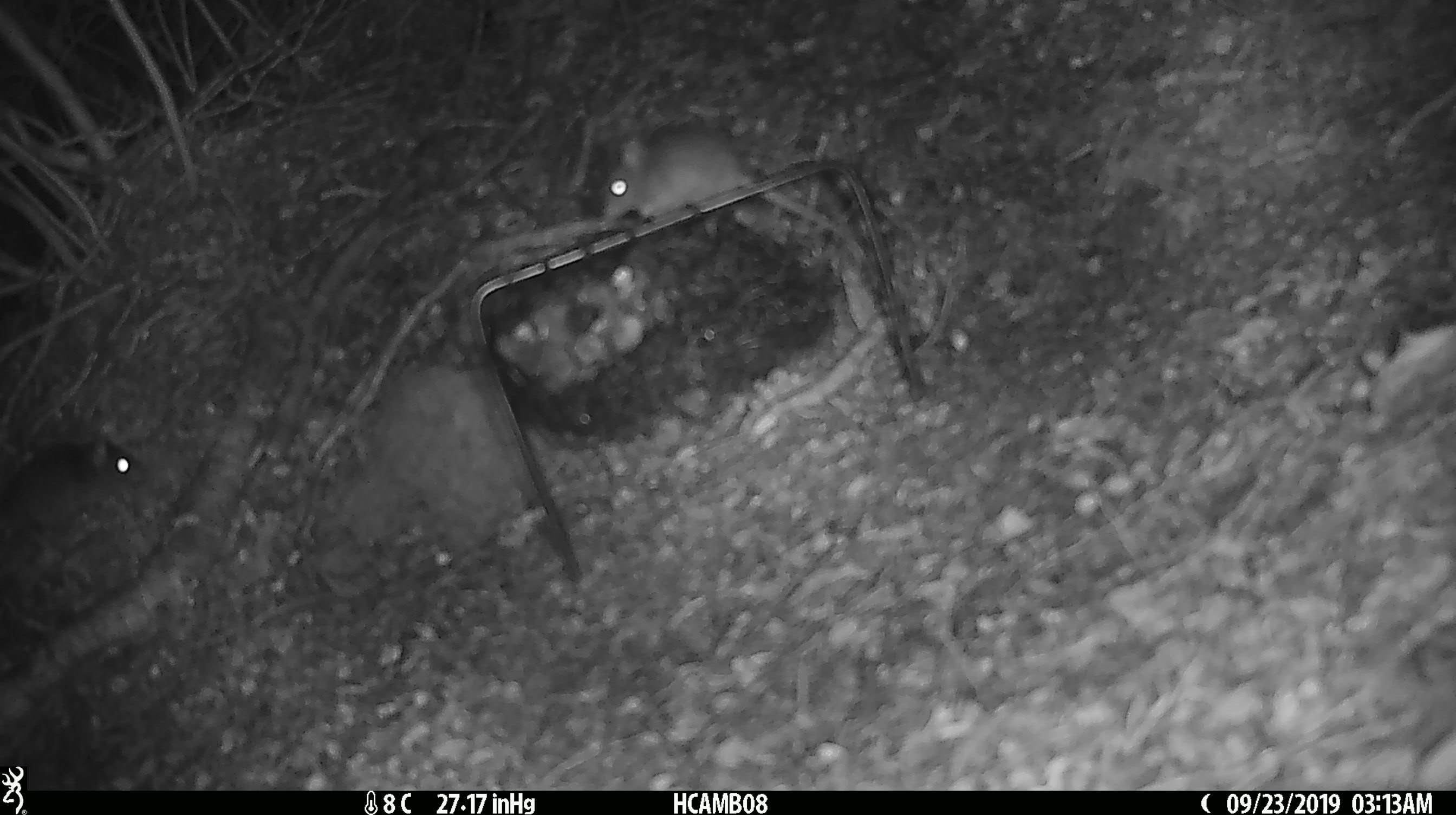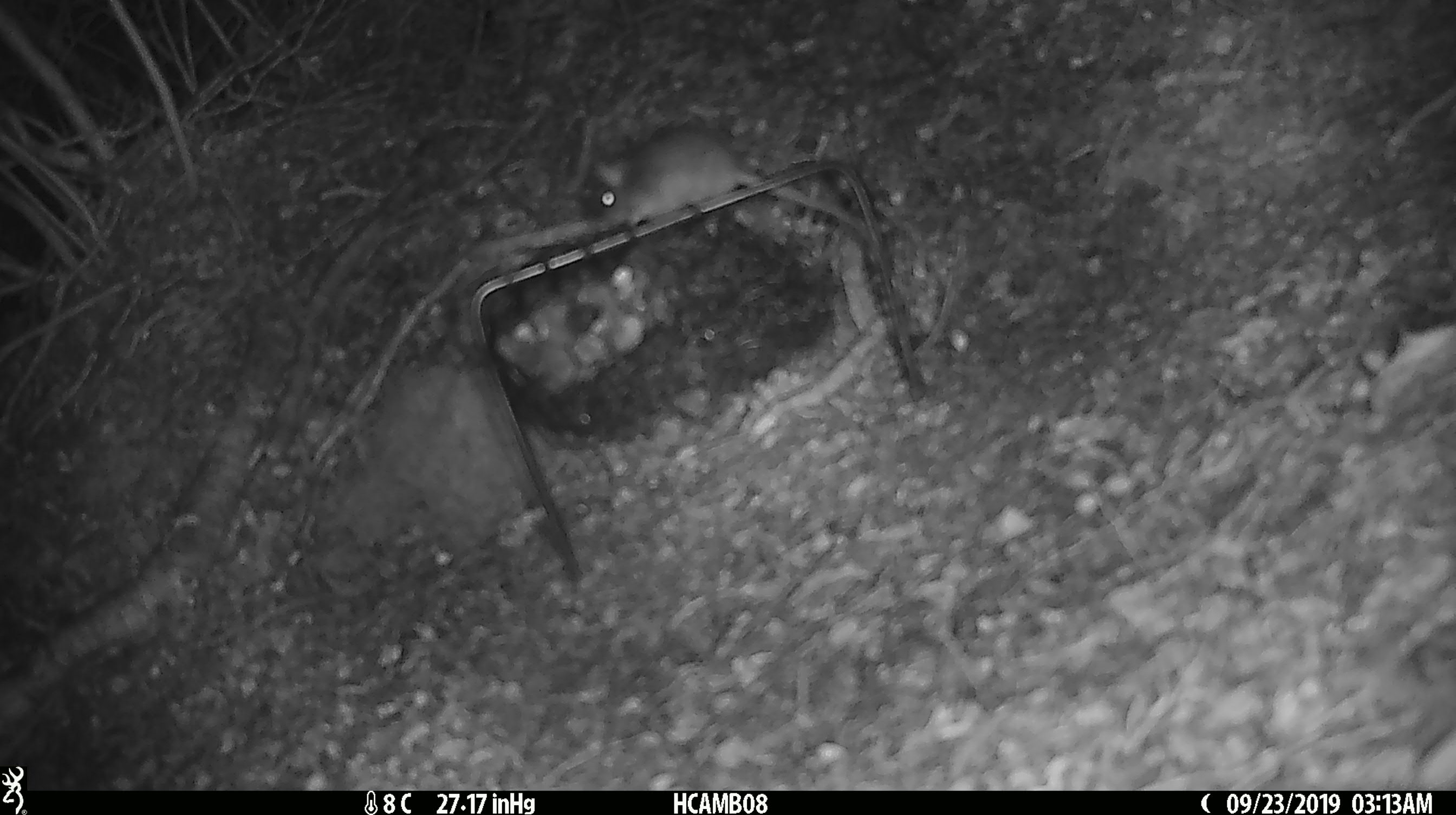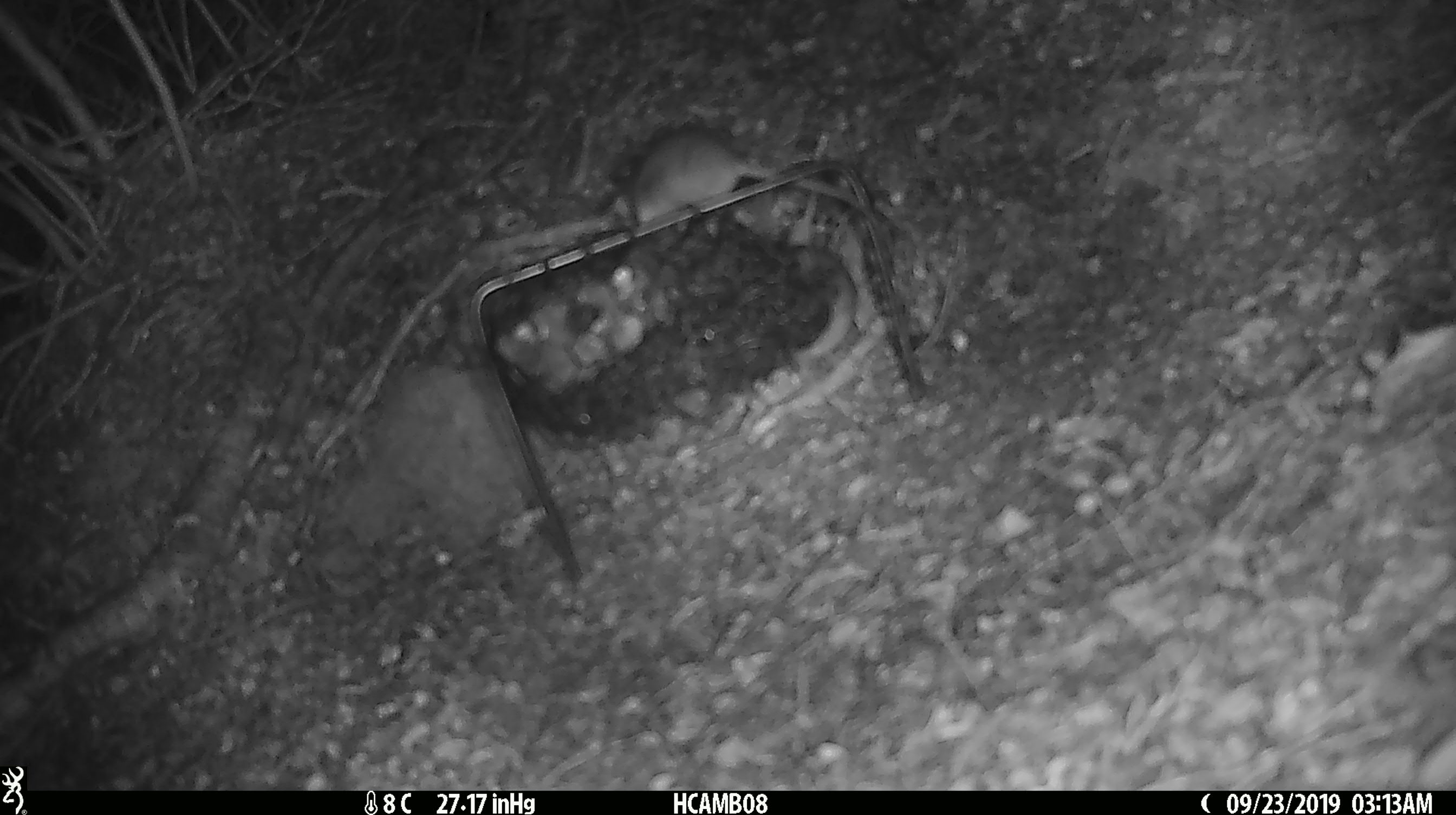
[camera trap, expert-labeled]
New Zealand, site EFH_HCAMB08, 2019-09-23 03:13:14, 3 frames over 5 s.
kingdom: Animalia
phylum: Chordata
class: Mammalia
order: Rodentia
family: Muridae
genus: Mus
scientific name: Mus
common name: mouse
Mouse (Mus).